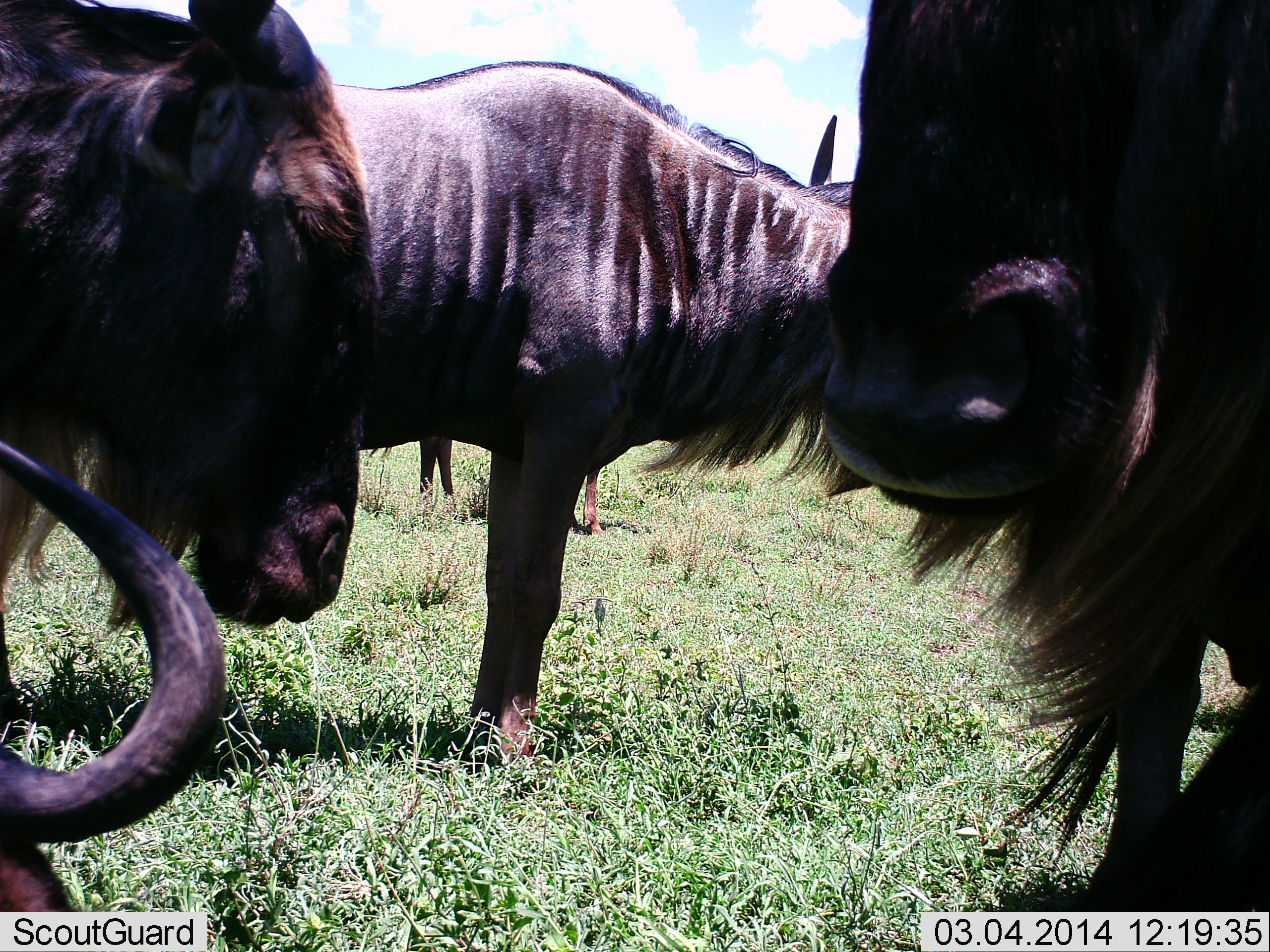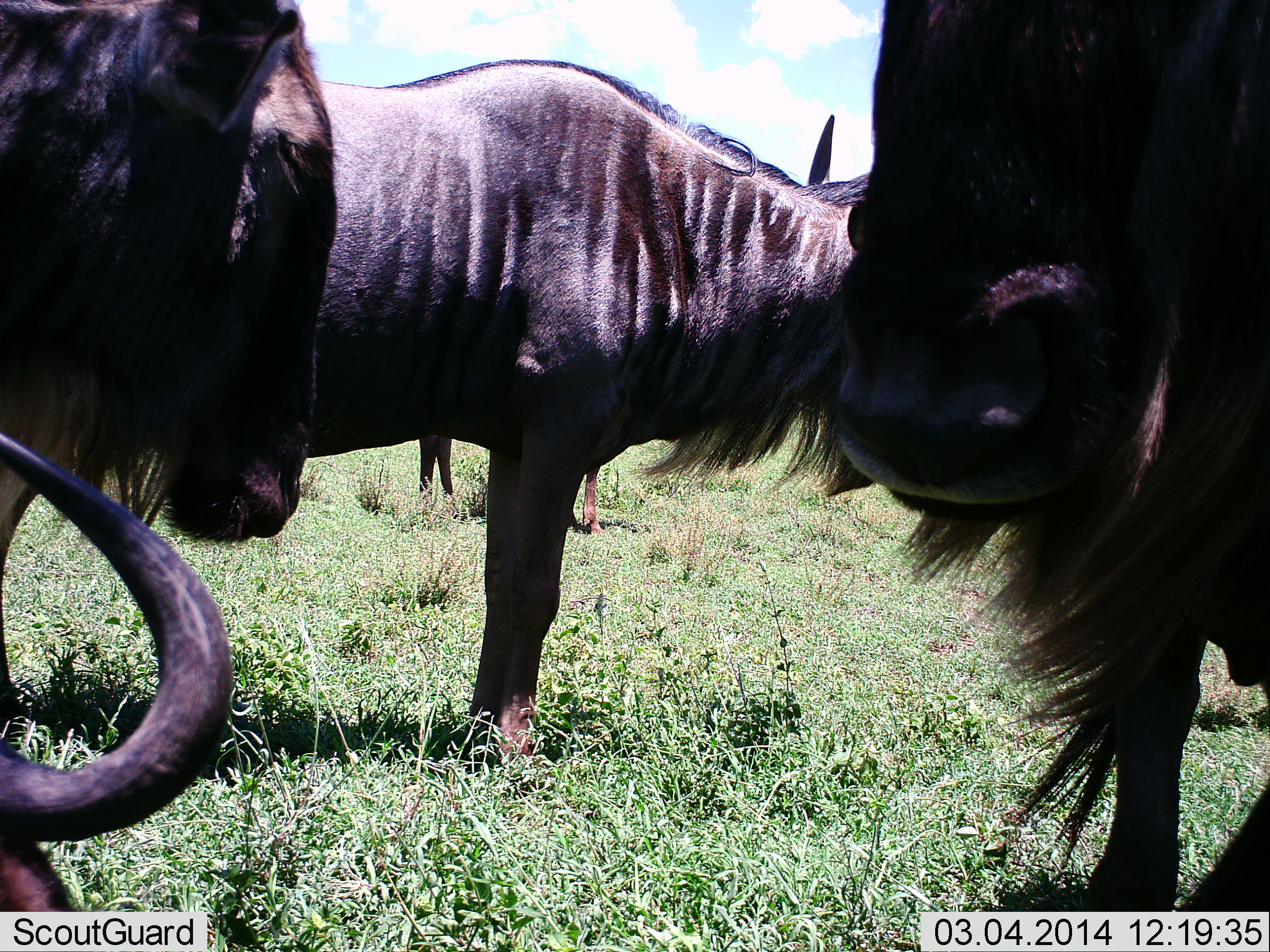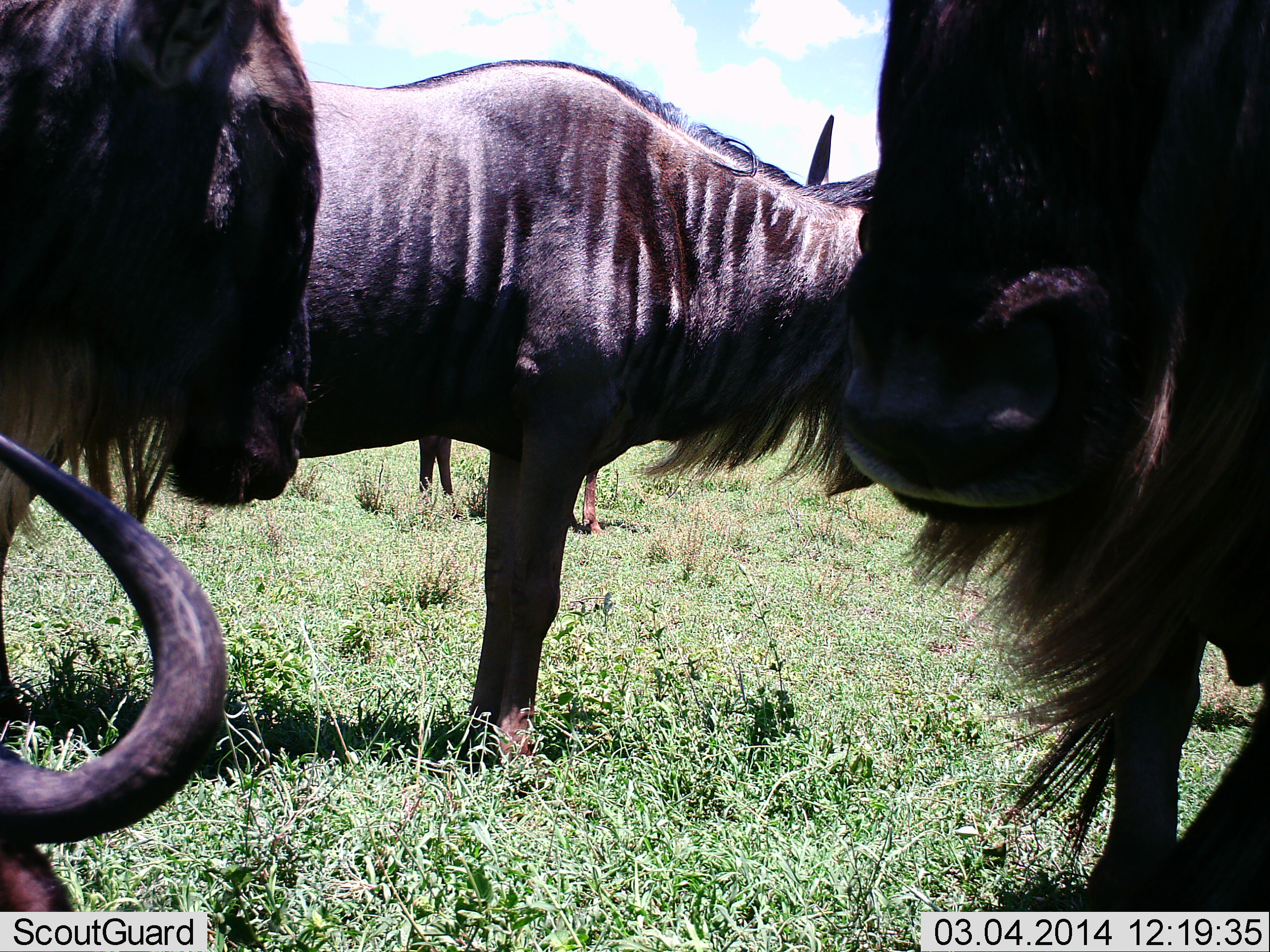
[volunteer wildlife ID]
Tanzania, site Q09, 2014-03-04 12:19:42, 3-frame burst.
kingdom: Animalia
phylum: Chordata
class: Mammalia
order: Artiodactyla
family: Bovidae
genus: Connochaetes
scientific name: Connochaetes taurinus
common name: blue wildebeest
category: wildebeest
Wildebeest (blue wildebeest) (Connochaetes taurinus), count 5. Behavior (volunteer vote fractions): standing 90%, resting 10%, moving 10%, interacting 0%. Young present (vote fraction): 0%. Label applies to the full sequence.